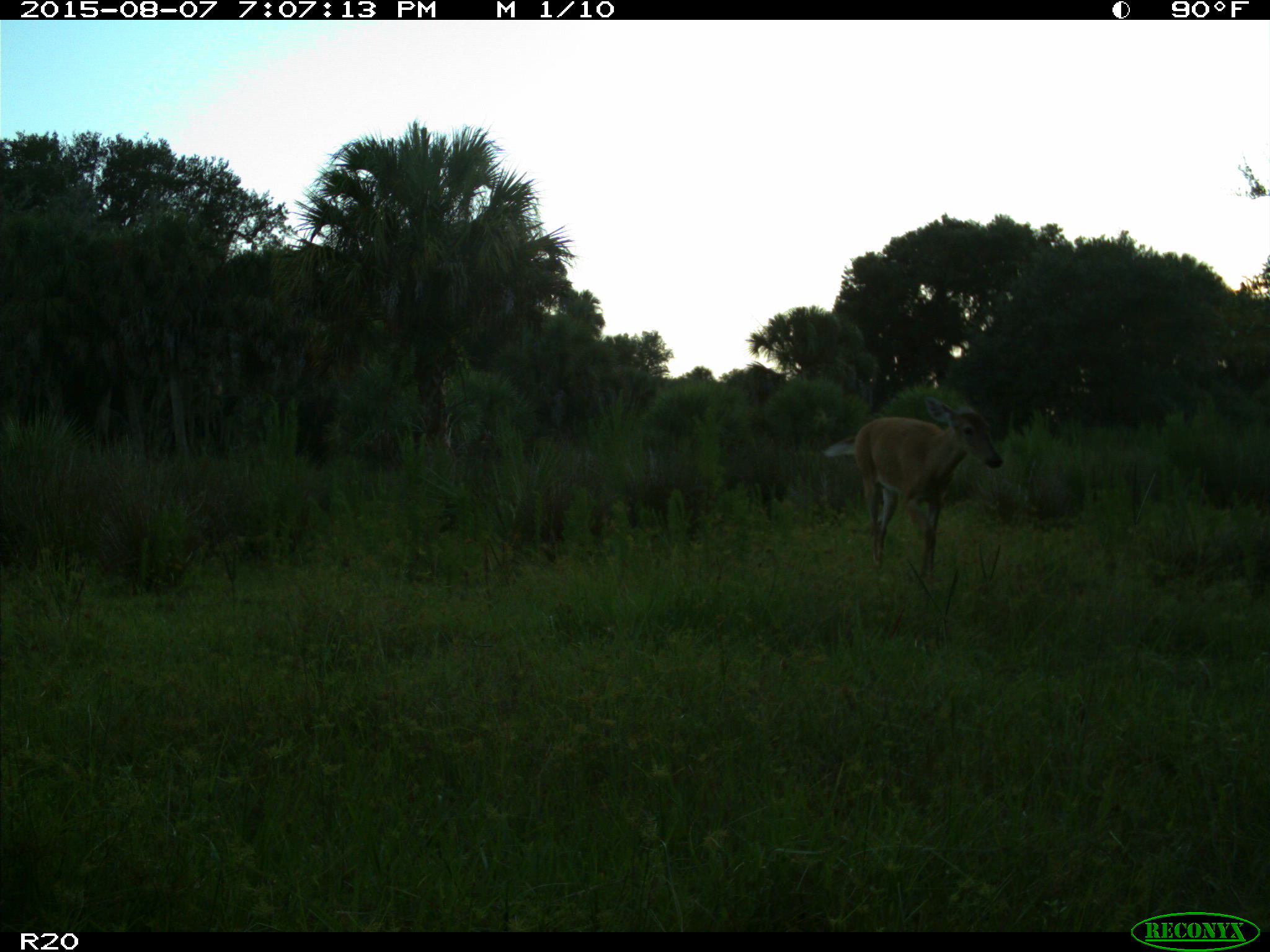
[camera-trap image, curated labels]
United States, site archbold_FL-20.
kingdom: Animalia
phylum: Chordata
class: Mammalia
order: Artiodactyla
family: Cervidae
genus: Odocoileus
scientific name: Odocoileus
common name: deer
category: unidentified deer